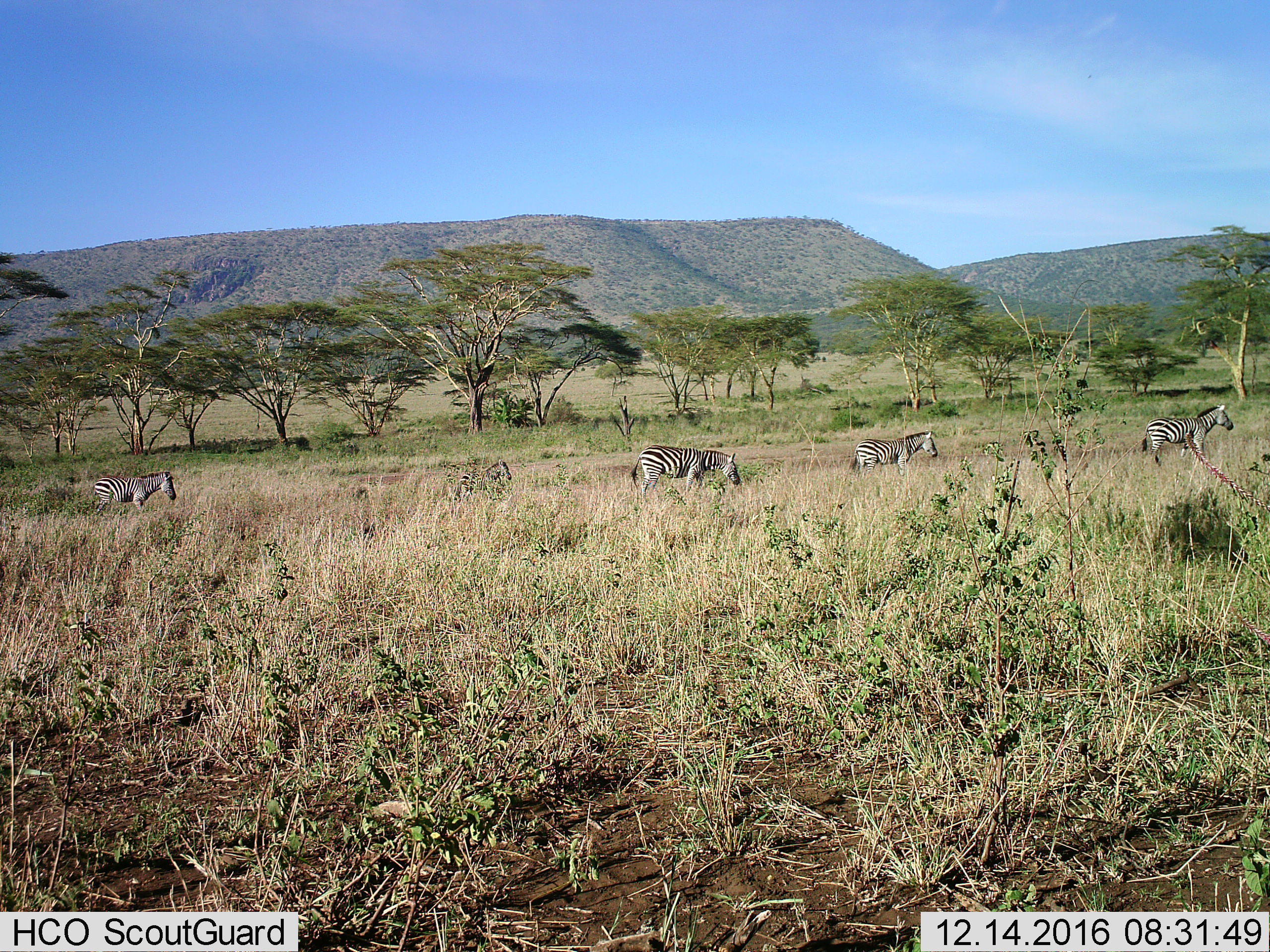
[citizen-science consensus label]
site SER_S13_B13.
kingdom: Animalia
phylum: Chordata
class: Mammalia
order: Perissodactyla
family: Equidae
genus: Equus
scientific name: Equus quagga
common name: plains zebra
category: zebraplains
Zebraplains (plains zebra) (Equus quagga), count 5. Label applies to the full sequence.